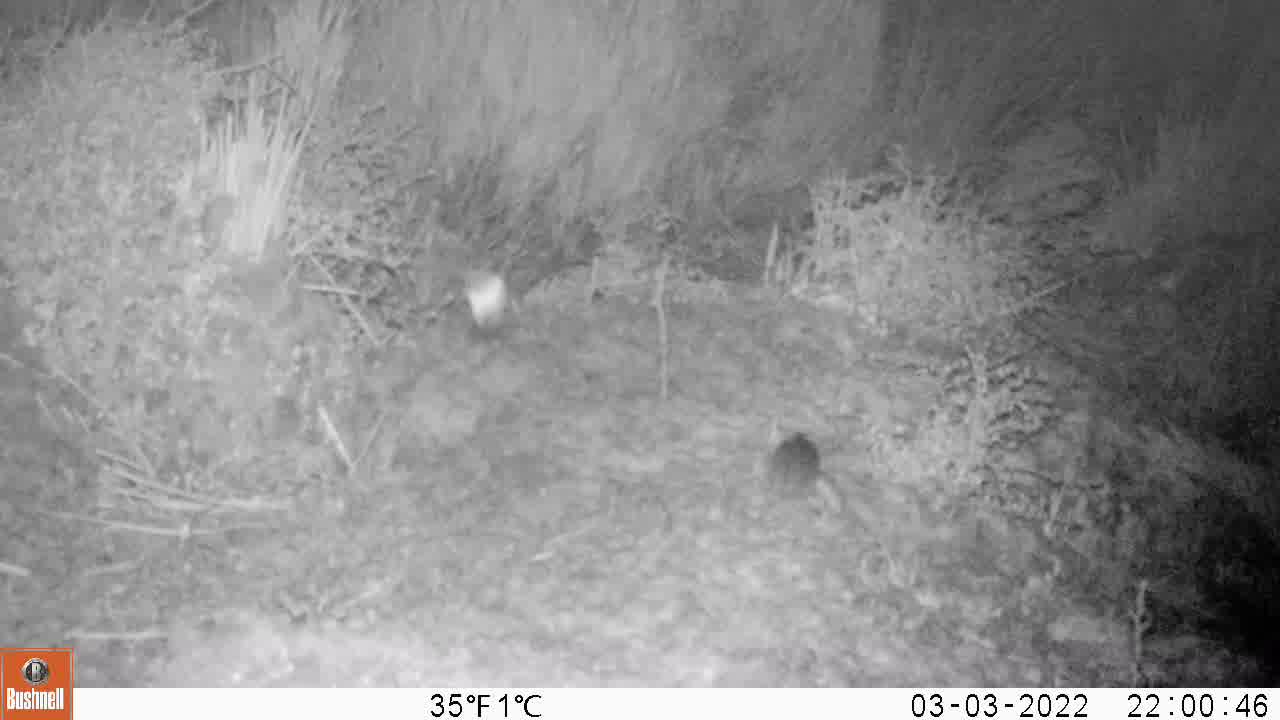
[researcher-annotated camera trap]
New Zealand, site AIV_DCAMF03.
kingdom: Animalia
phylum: Chordata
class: Mammalia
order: Rodentia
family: Muridae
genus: Mus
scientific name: Mus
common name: mouse